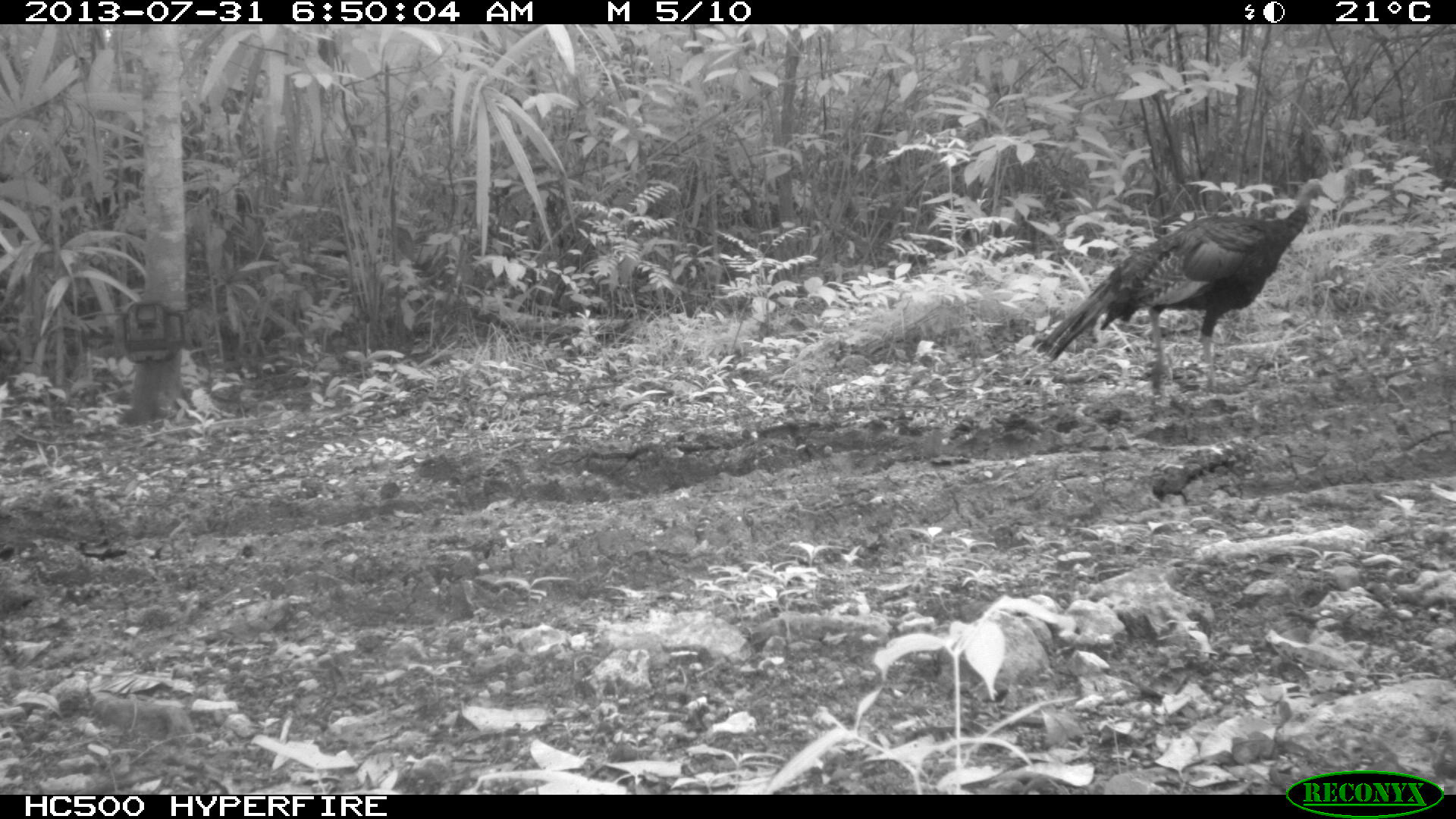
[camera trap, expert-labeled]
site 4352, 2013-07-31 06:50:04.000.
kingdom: Animalia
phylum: Chordata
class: Aves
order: Galliformes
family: Phasianidae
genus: Meleagris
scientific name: Meleagris ocellata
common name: ocellated turkey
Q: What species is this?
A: Meleagris ocellata (ocellated turkey).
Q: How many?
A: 1.